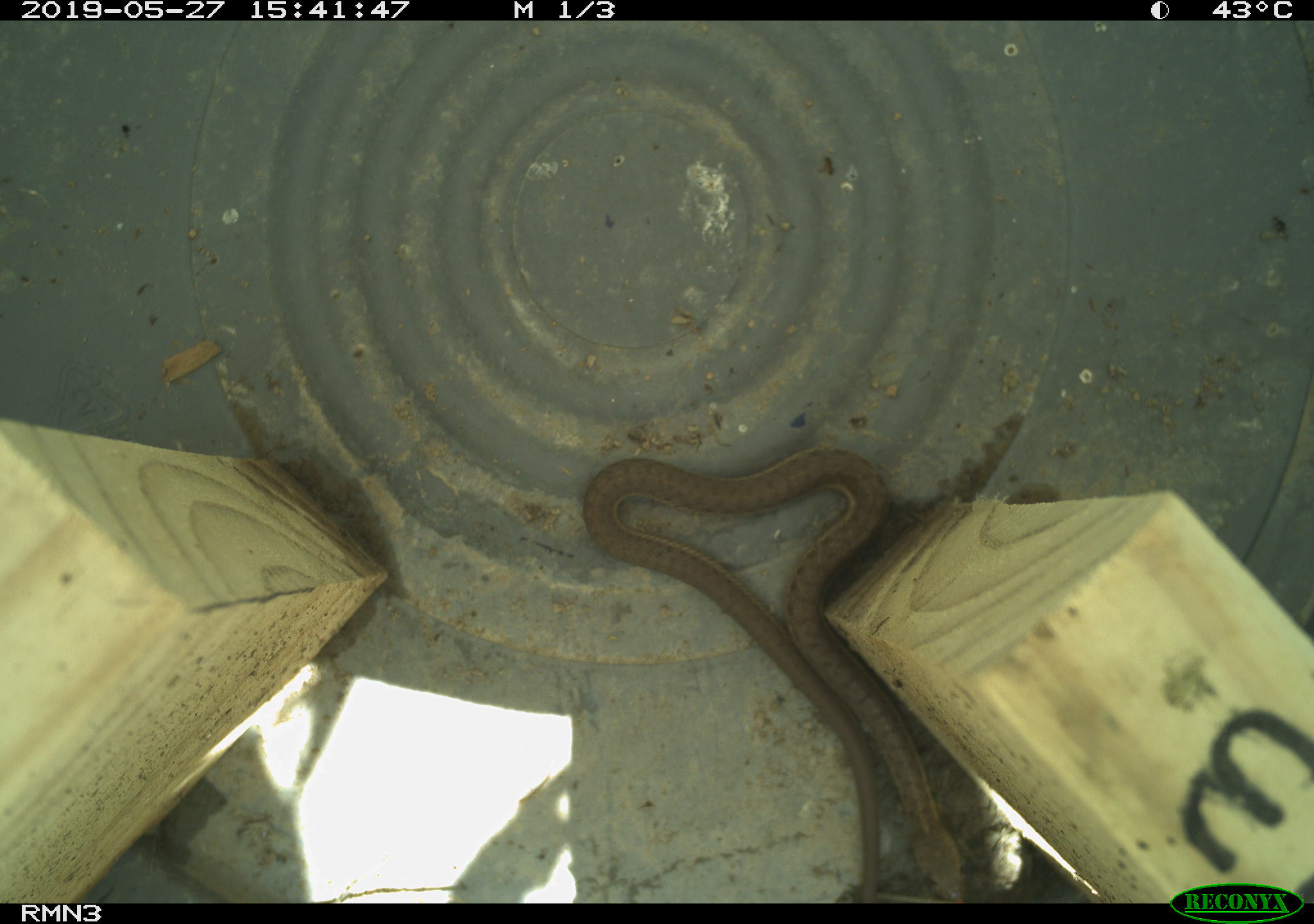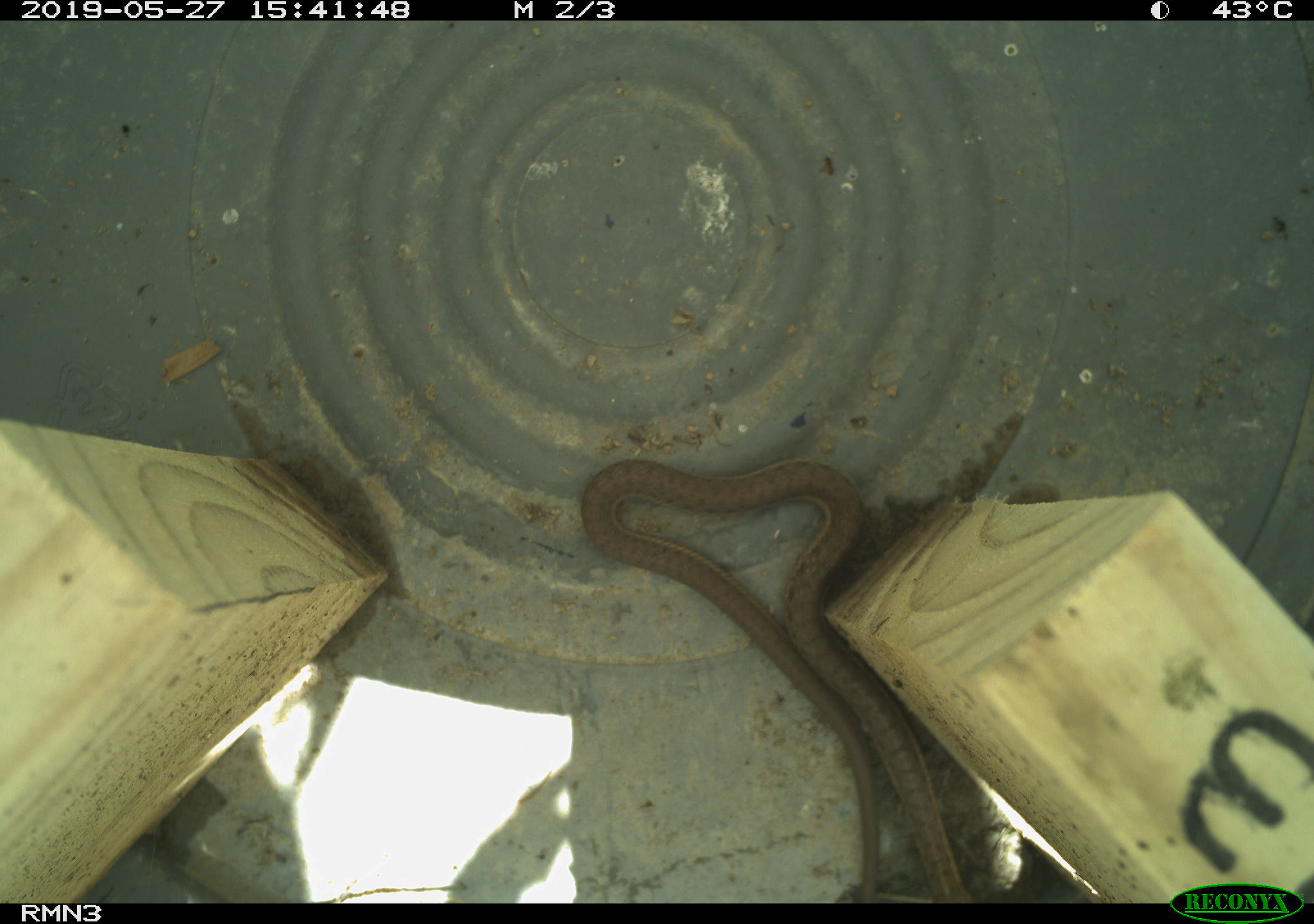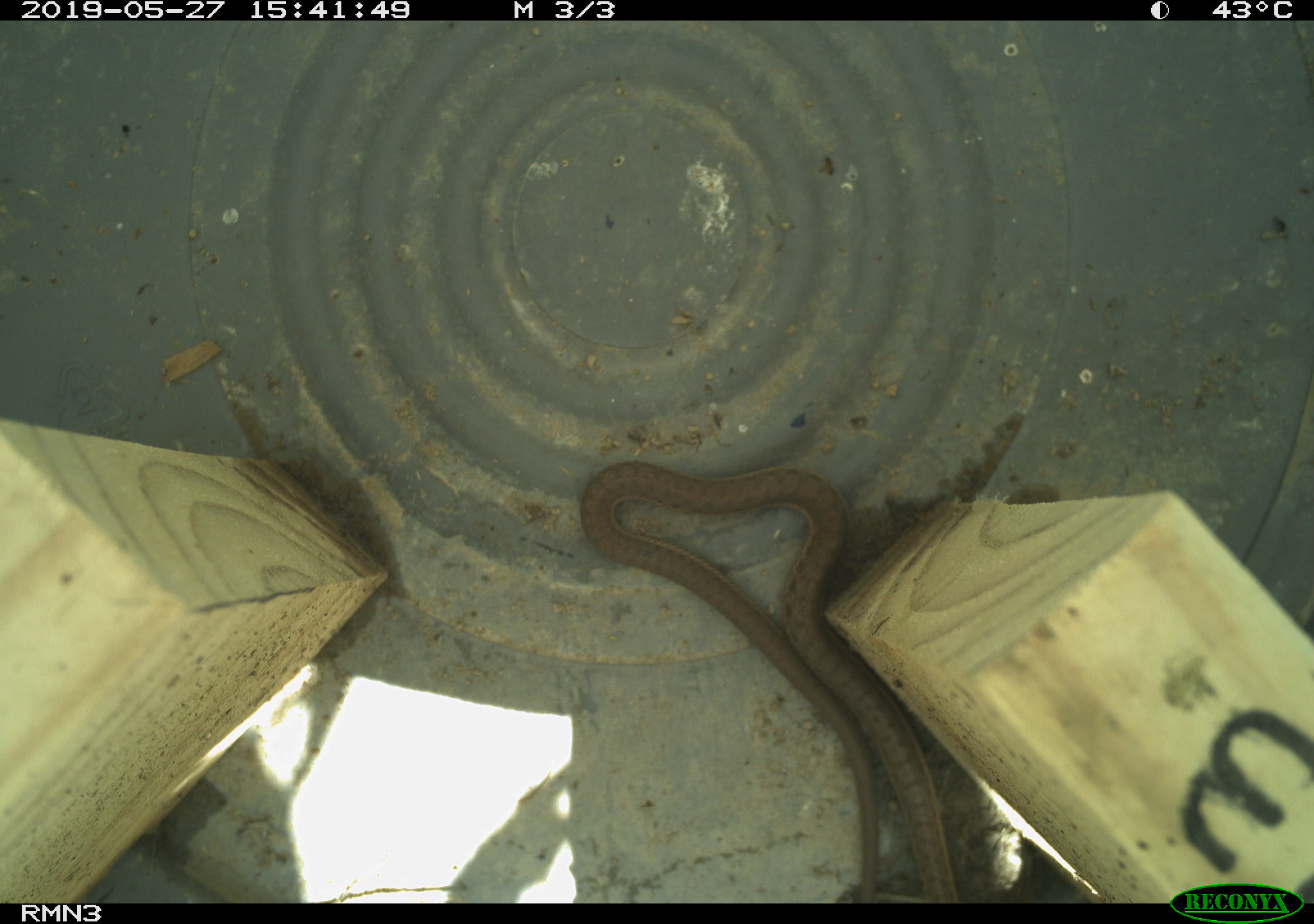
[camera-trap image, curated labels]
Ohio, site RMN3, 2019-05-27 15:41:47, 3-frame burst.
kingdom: Animalia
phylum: Chordata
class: Reptilia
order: Squamata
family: Colubridae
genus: Thamnophis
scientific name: Thamnophis sirtalis sirtalis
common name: eastern gartersnake